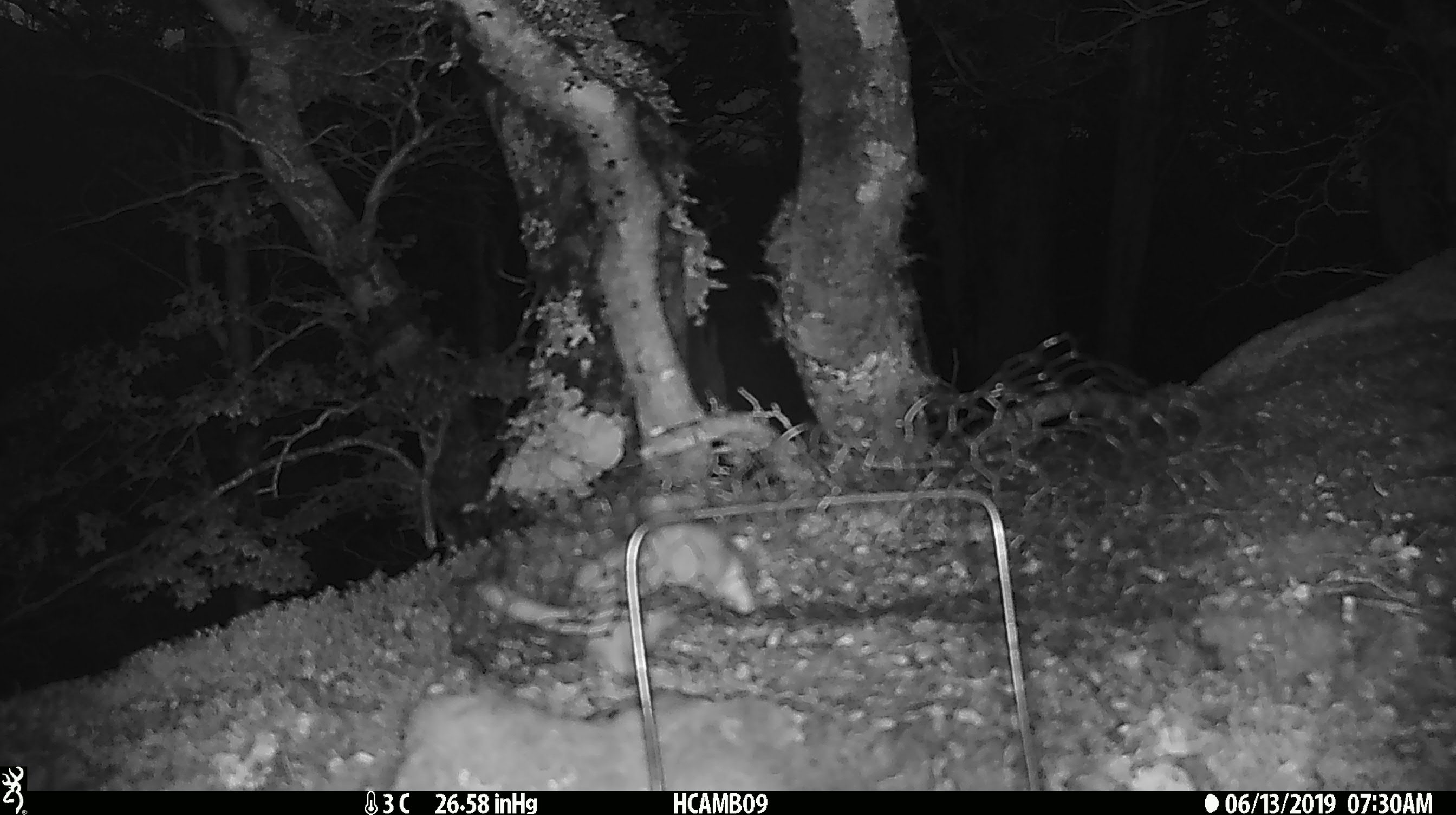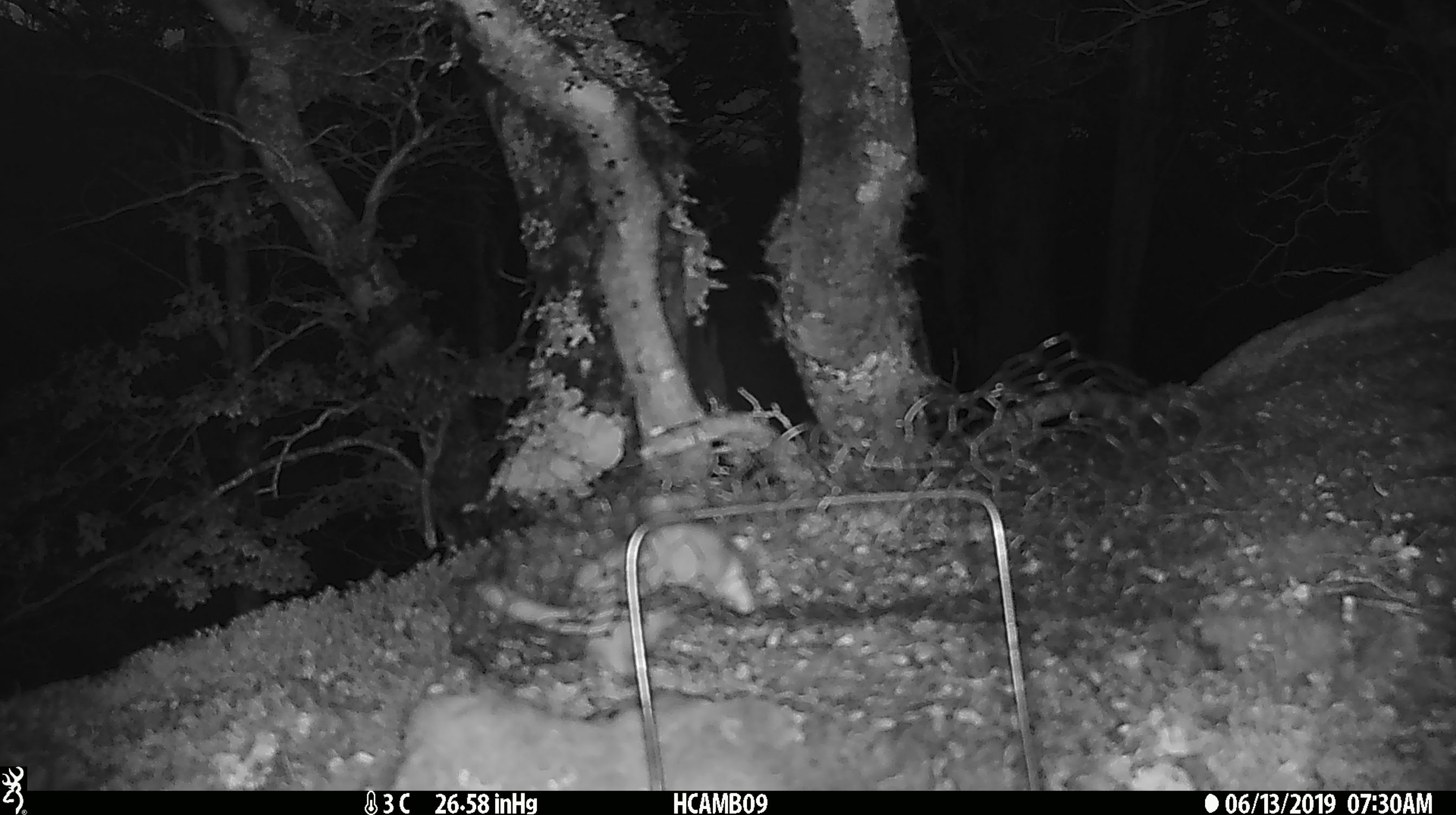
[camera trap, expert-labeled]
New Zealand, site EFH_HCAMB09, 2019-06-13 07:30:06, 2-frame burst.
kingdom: Animalia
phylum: Chordata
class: Mammalia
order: Carnivora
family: Mustelidae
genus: Mustela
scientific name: Mustela erminea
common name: stoat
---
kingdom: Animalia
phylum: Chordata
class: Mammalia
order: Carnivora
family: Mustelidae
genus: Mustela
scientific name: Mustela nivalis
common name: least weasel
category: weasel